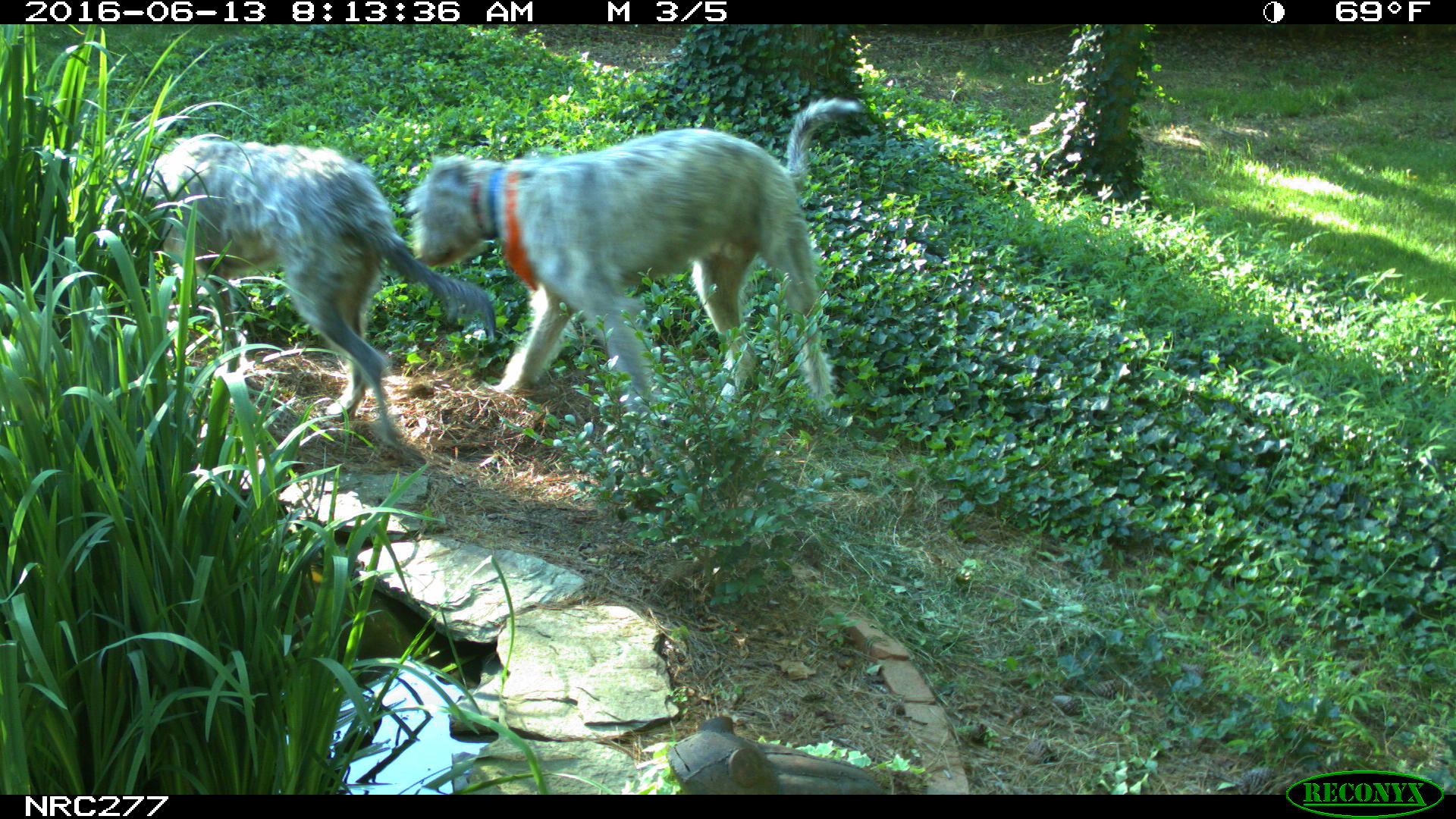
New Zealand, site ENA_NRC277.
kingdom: Animalia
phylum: Chordata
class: Mammalia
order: Carnivora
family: Canidae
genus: Canis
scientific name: Canis familiaris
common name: domestic dog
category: dog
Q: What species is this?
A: Dog (domestic dog) (Canis familiaris).